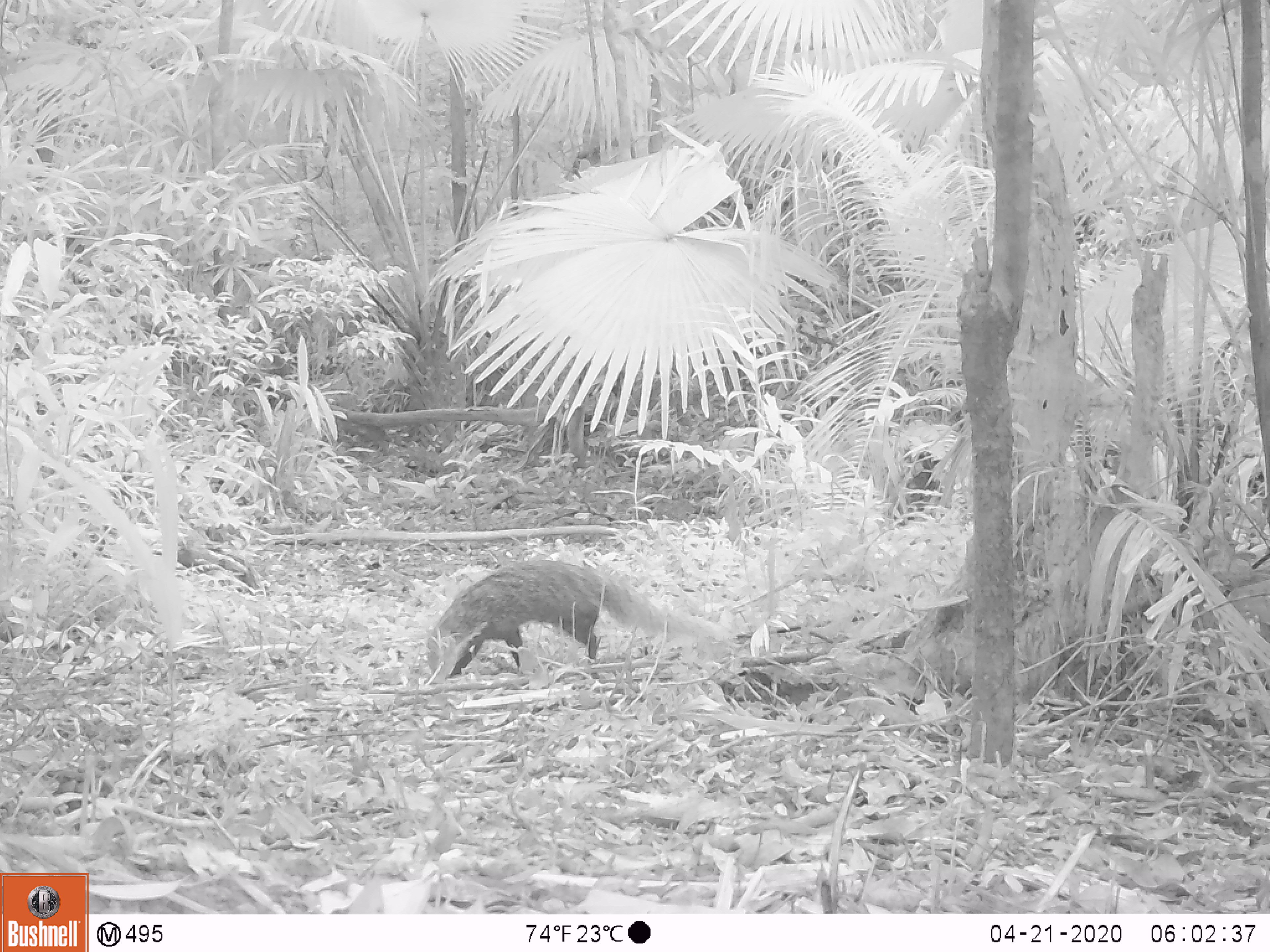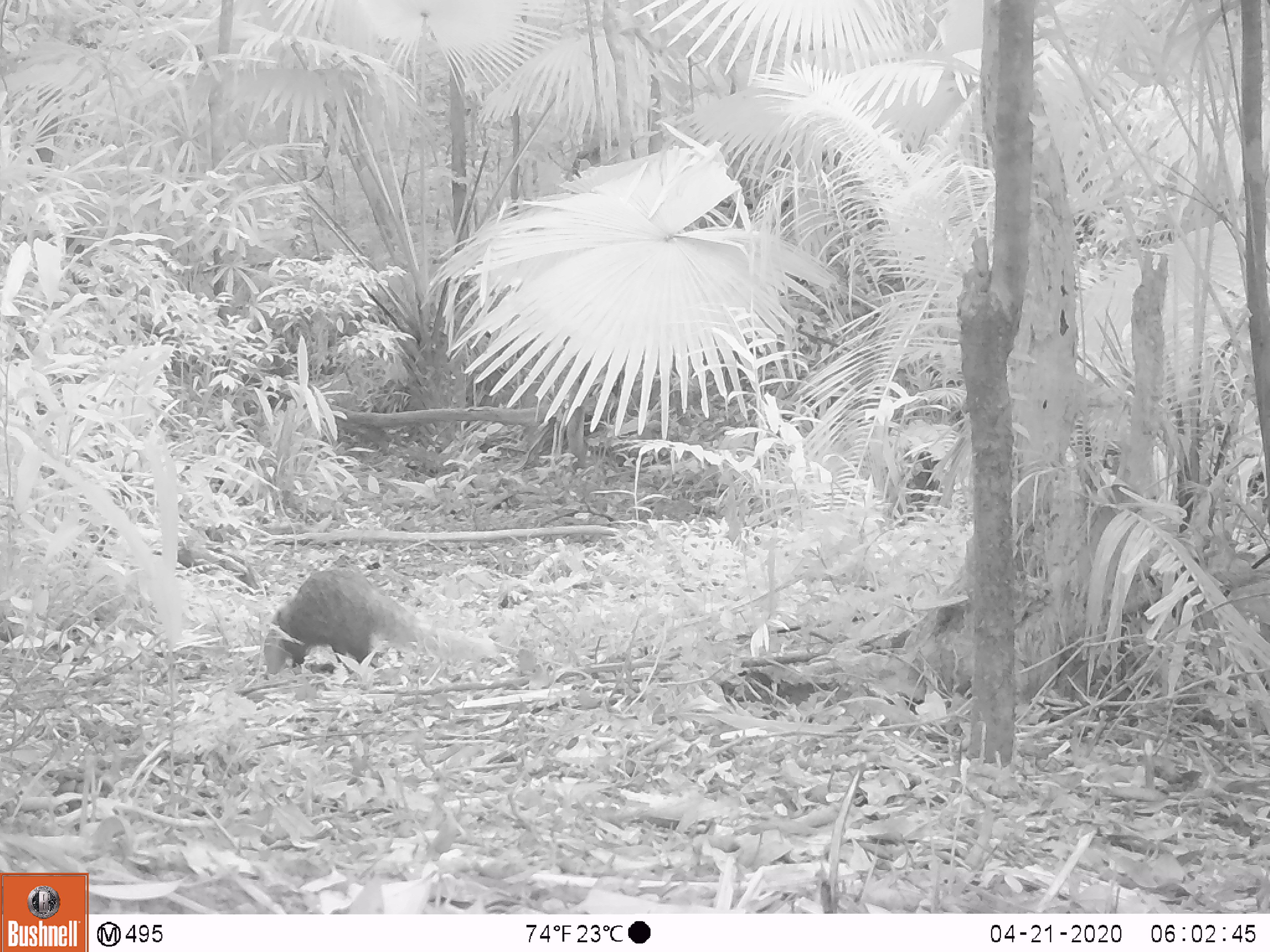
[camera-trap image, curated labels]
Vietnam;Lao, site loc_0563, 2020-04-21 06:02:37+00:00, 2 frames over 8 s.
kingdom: Animalia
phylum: Chordata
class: Mammalia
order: Carnivora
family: Herpestidae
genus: Urva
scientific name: Urva urva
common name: crab-eating mongoose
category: crab eating mongoose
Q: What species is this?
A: Crab eating mongoose (crab-eating mongoose) (Urva urva).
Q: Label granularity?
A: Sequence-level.